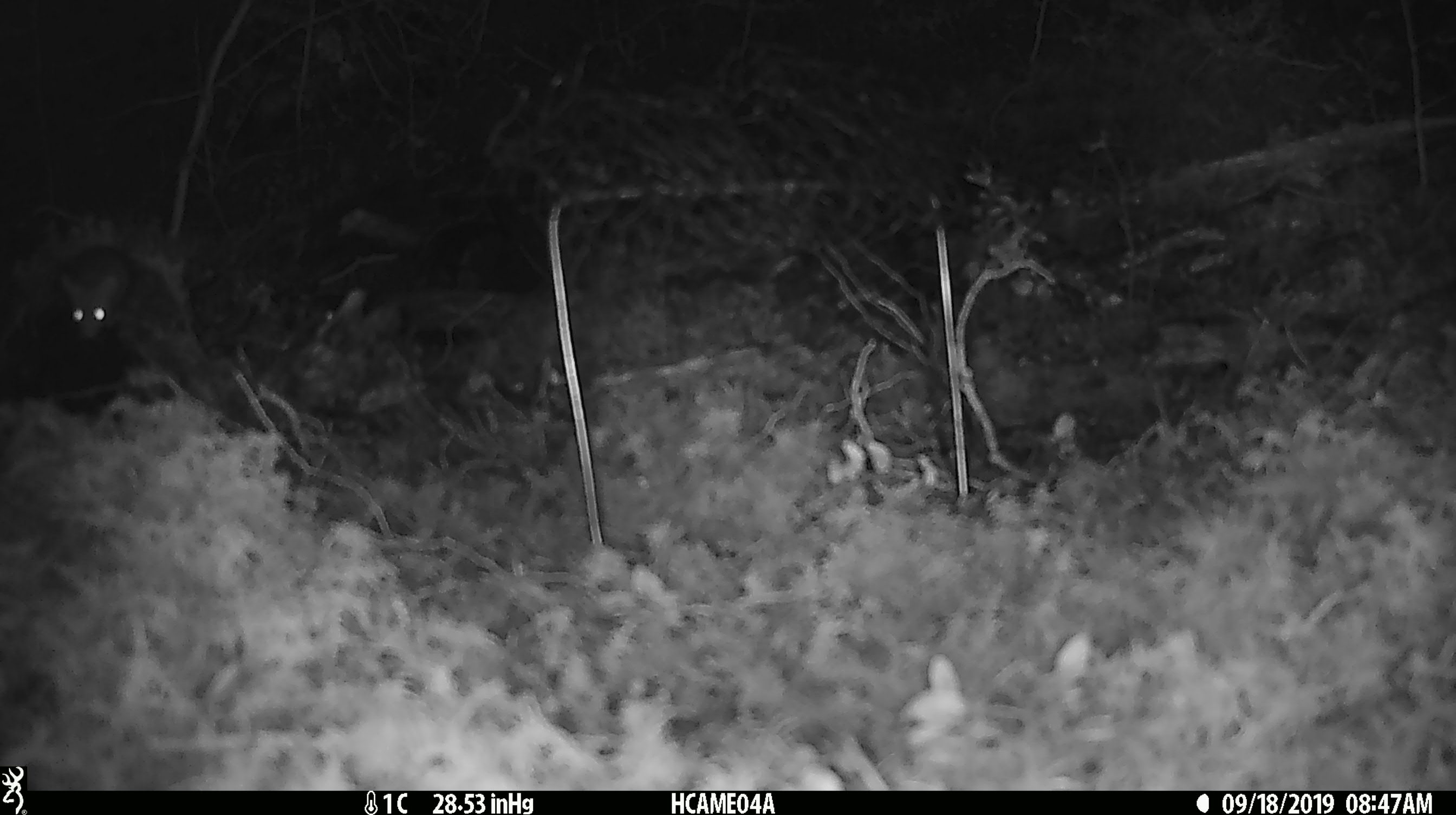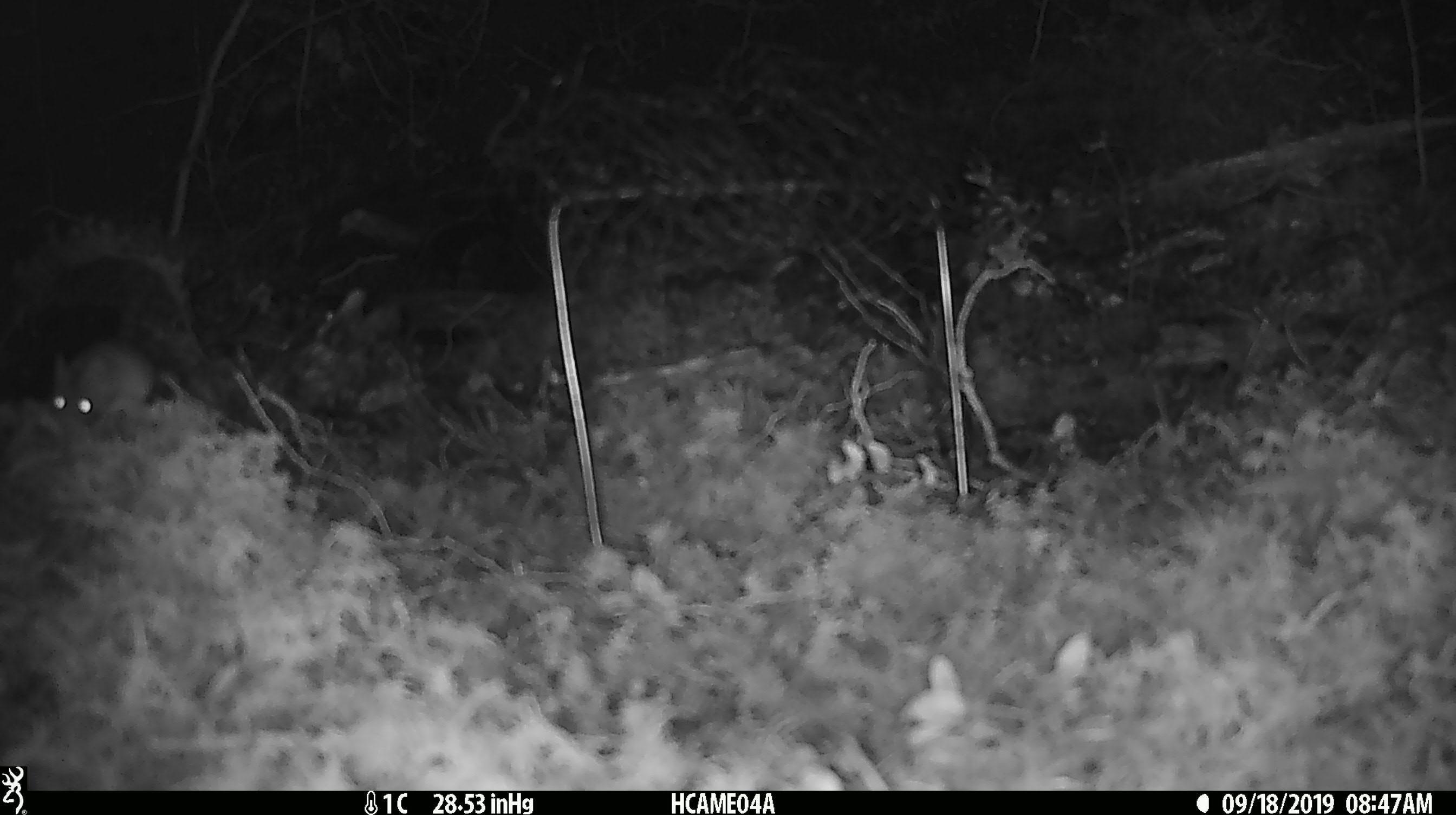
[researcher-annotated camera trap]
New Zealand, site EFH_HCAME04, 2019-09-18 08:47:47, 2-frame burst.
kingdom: Animalia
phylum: Chordata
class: Mammalia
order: Rodentia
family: Muridae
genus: Mus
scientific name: Mus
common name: mouse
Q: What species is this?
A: Mouse (Mus).